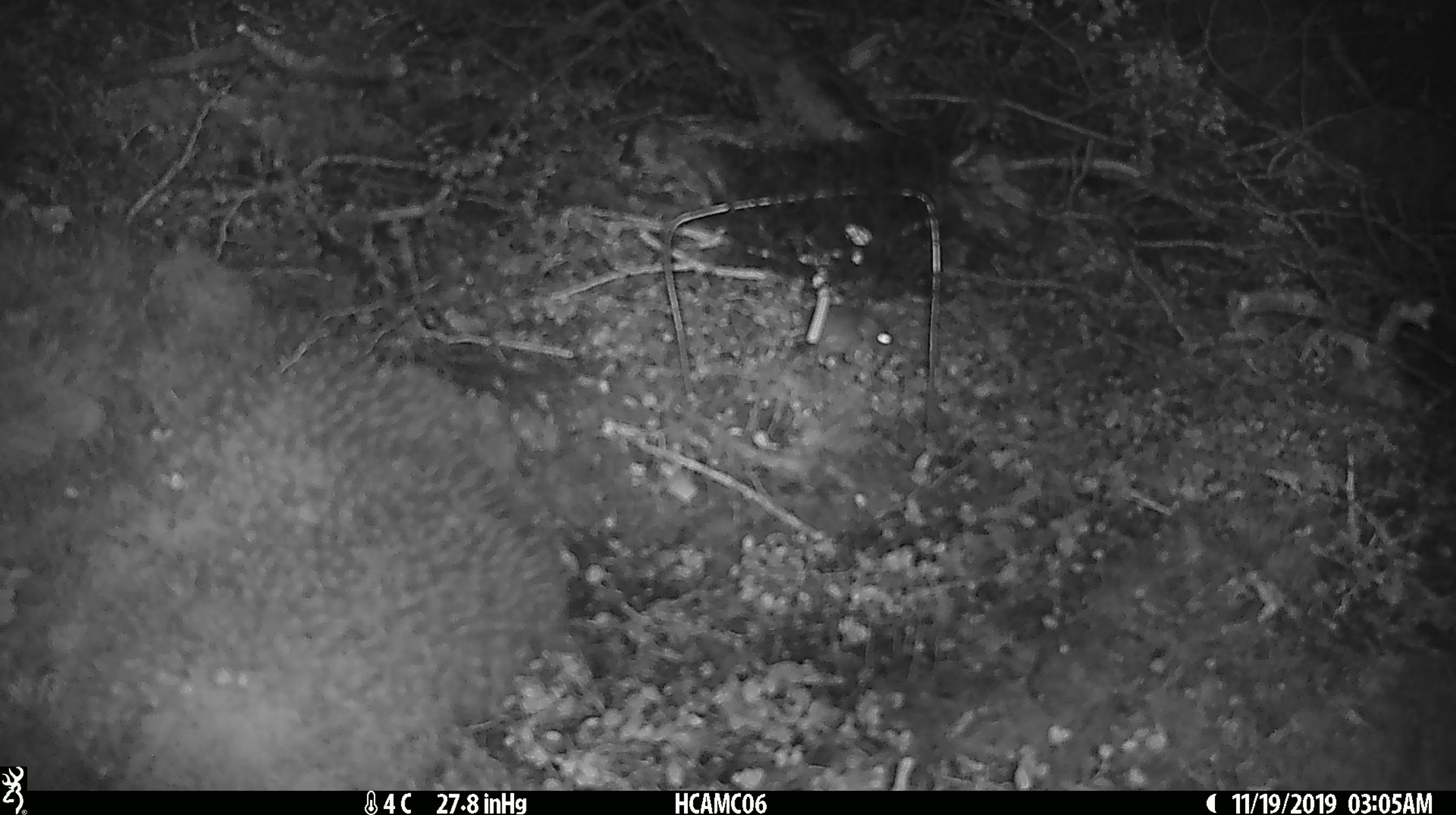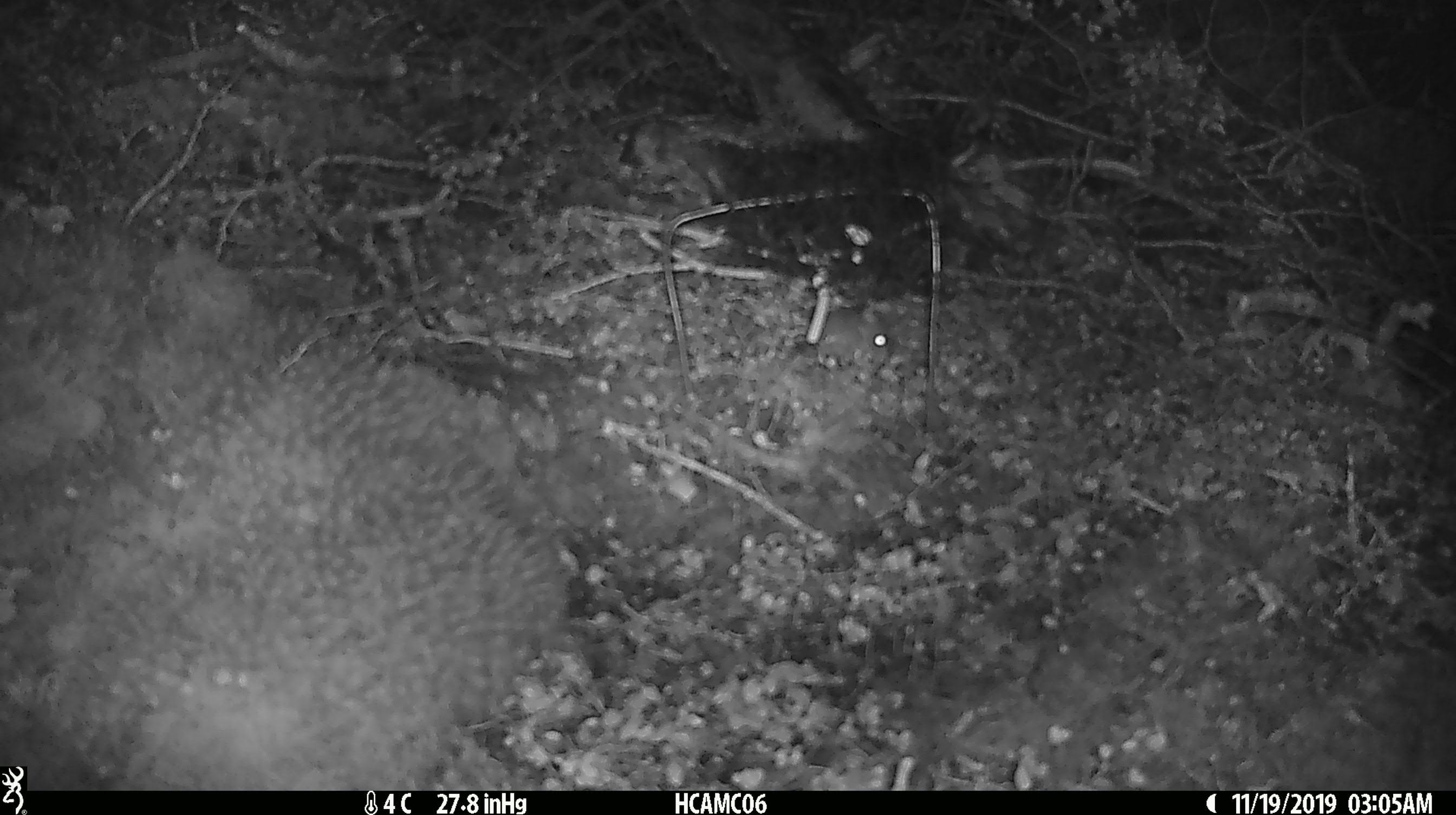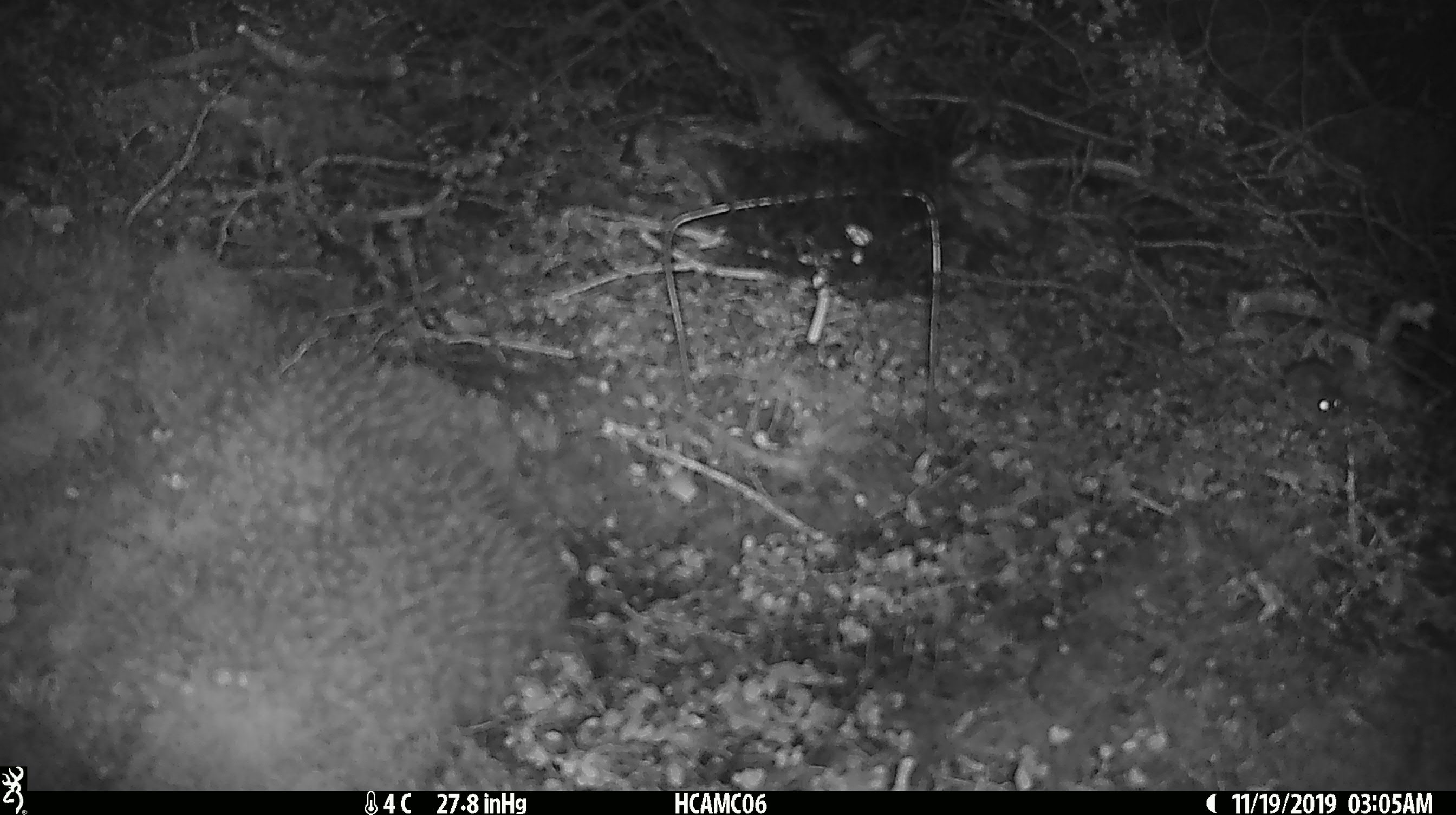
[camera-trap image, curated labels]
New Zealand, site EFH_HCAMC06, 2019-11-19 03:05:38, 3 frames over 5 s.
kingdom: Animalia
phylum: Chordata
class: Mammalia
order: Rodentia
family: Muridae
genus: Mus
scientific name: Mus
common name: mouse